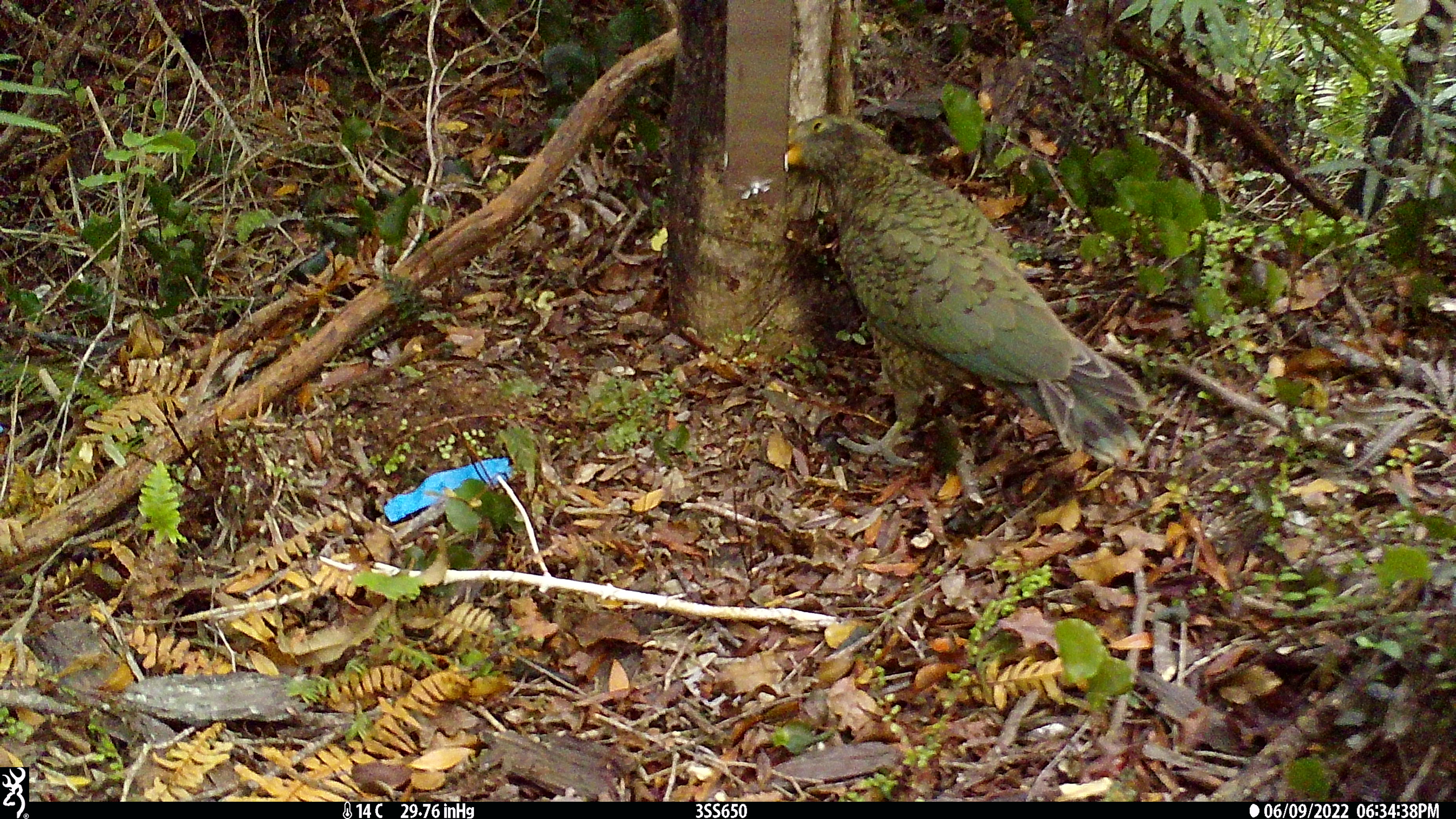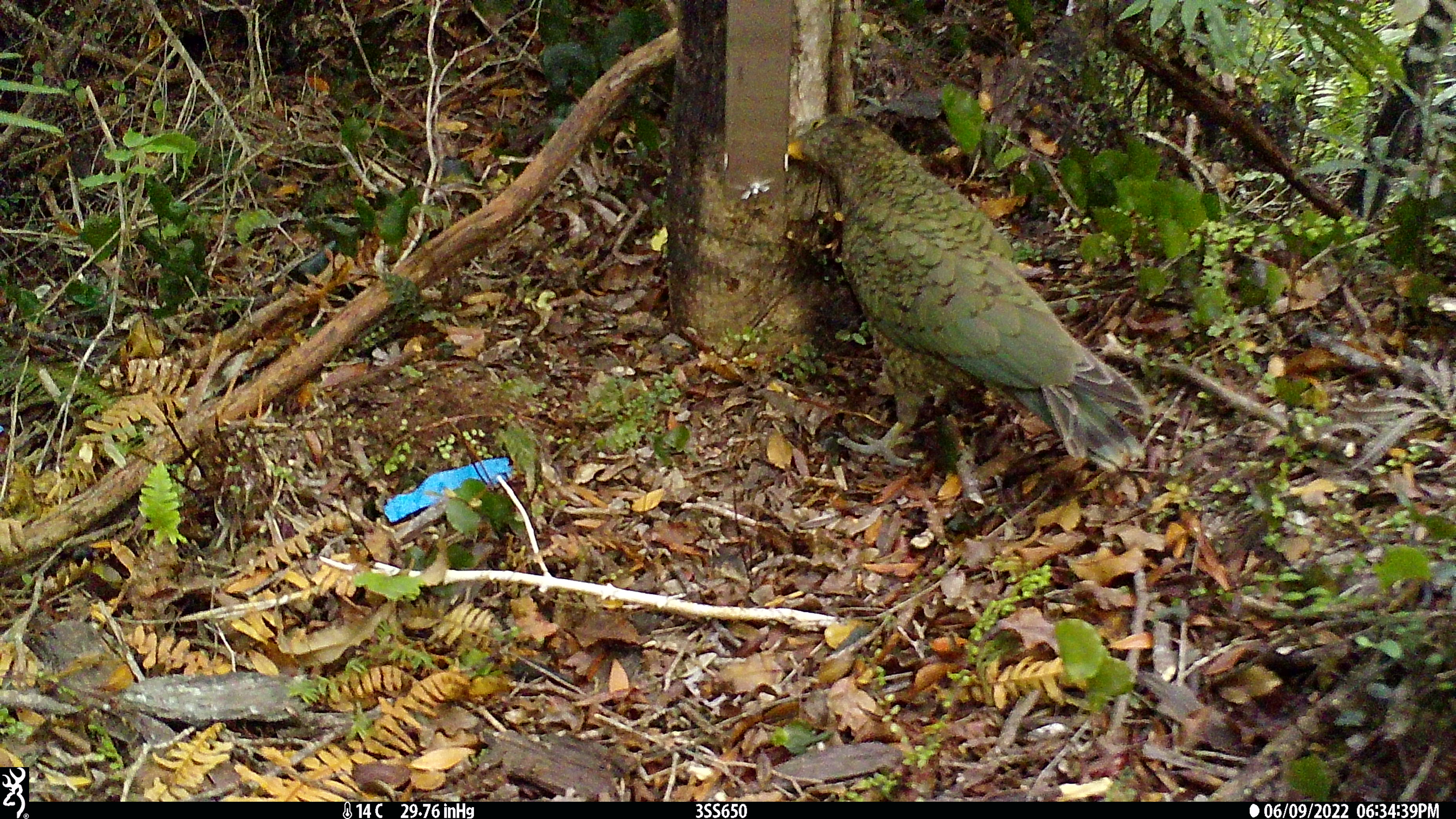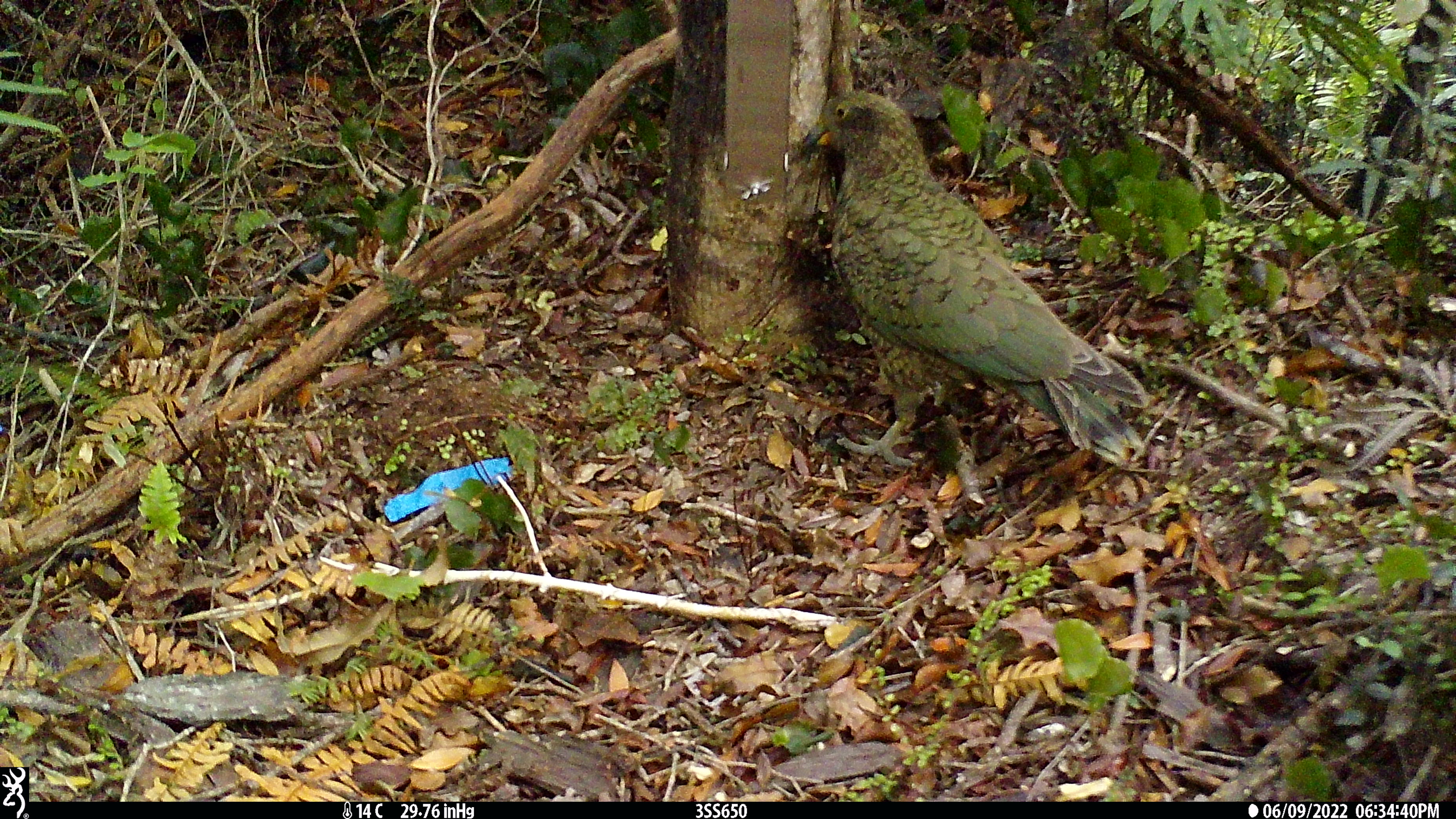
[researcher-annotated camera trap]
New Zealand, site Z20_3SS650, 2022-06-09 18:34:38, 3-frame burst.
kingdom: Animalia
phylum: Chordata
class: Aves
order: Psittaciformes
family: Strigopidae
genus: Nestor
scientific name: Nestor notabilis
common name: kea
Kea (Nestor notabilis).